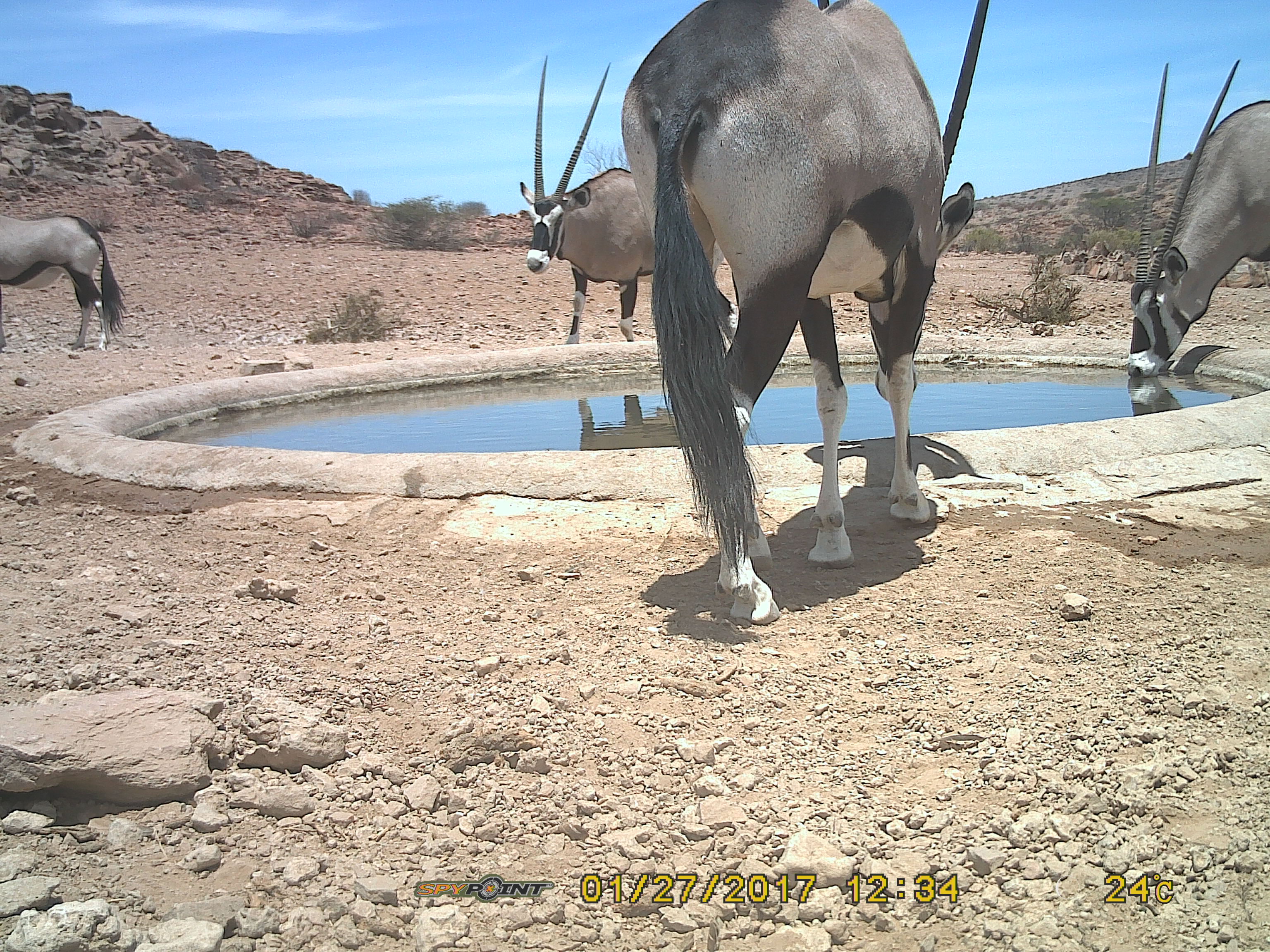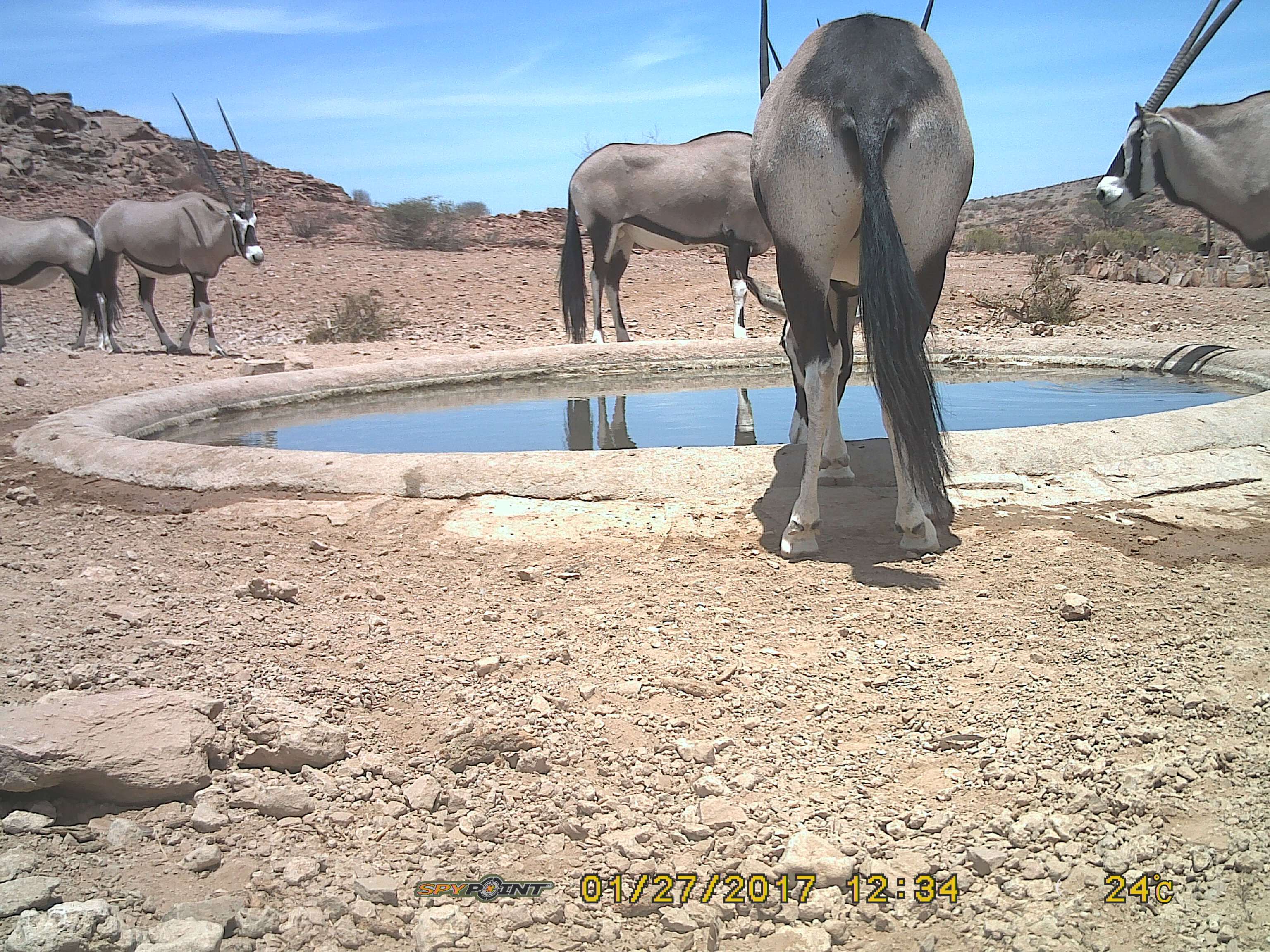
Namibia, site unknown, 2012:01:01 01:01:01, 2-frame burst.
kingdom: Animalia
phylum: Chordata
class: Mammalia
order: Artiodactyla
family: Bovidae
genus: Oryx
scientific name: Oryx gazella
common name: gemsbok